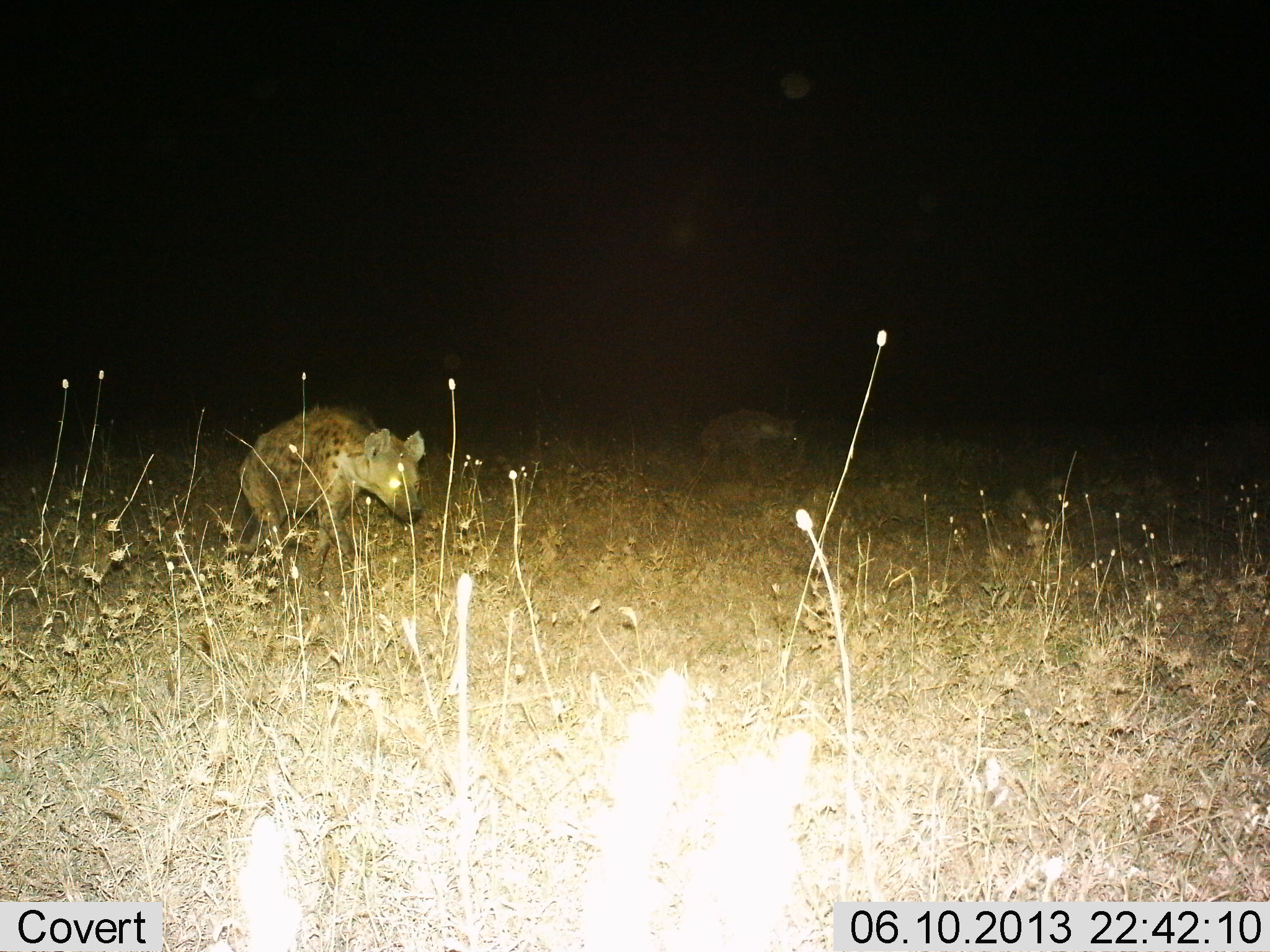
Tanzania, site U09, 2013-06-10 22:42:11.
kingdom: Animalia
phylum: Chordata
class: Mammalia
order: Carnivora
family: Hyaenidae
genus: Crocuta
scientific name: Crocuta crocuta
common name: spotted hyena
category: hyenaspotted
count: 2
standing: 12%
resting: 0%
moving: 88%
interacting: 0%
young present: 0%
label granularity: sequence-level